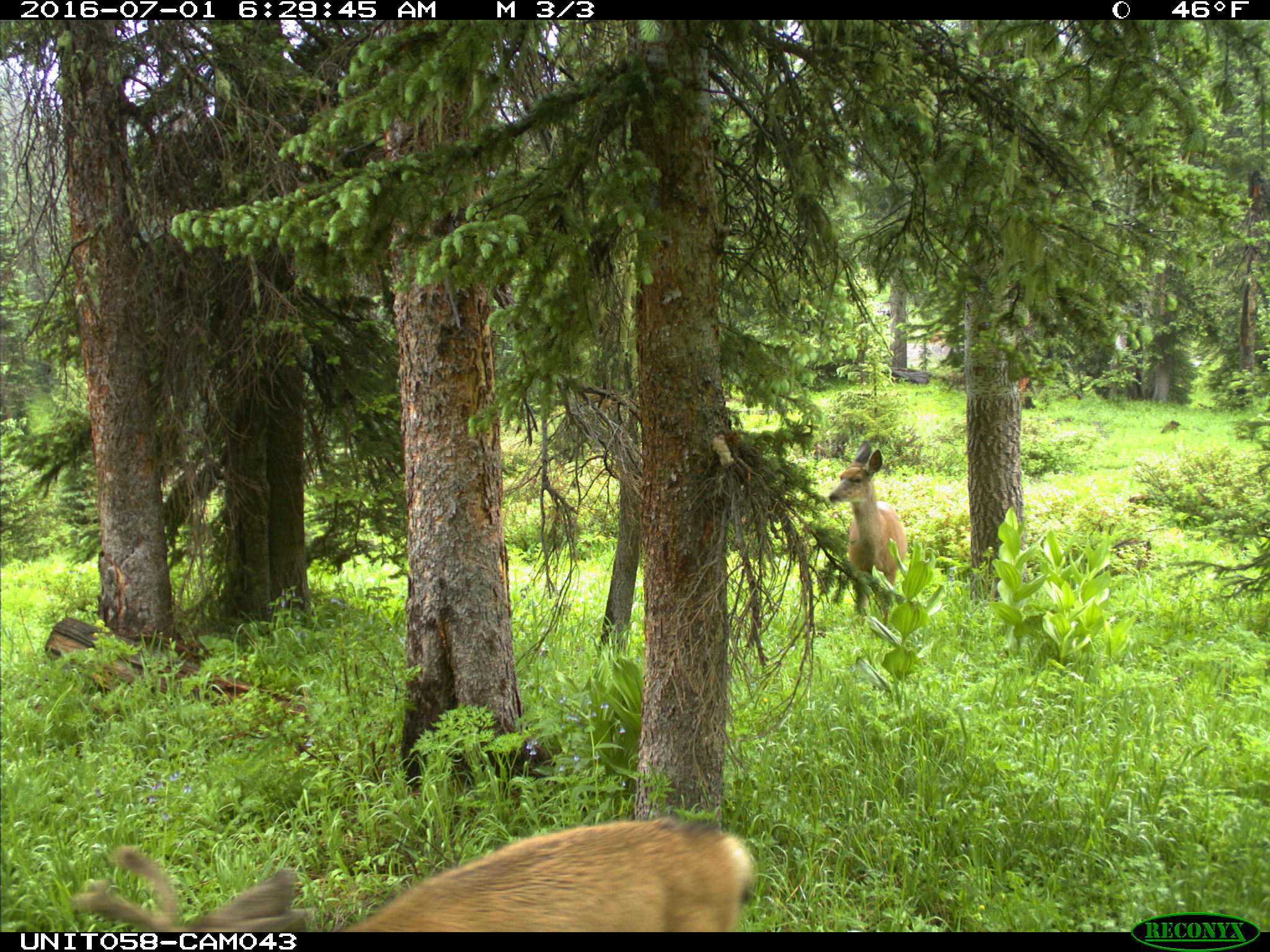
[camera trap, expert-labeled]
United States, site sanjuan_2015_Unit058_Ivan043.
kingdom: Animalia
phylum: Chordata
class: Mammalia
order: Artiodactyla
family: Cervidae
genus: Odocoileus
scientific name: Odocoileus hemionus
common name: mule deer